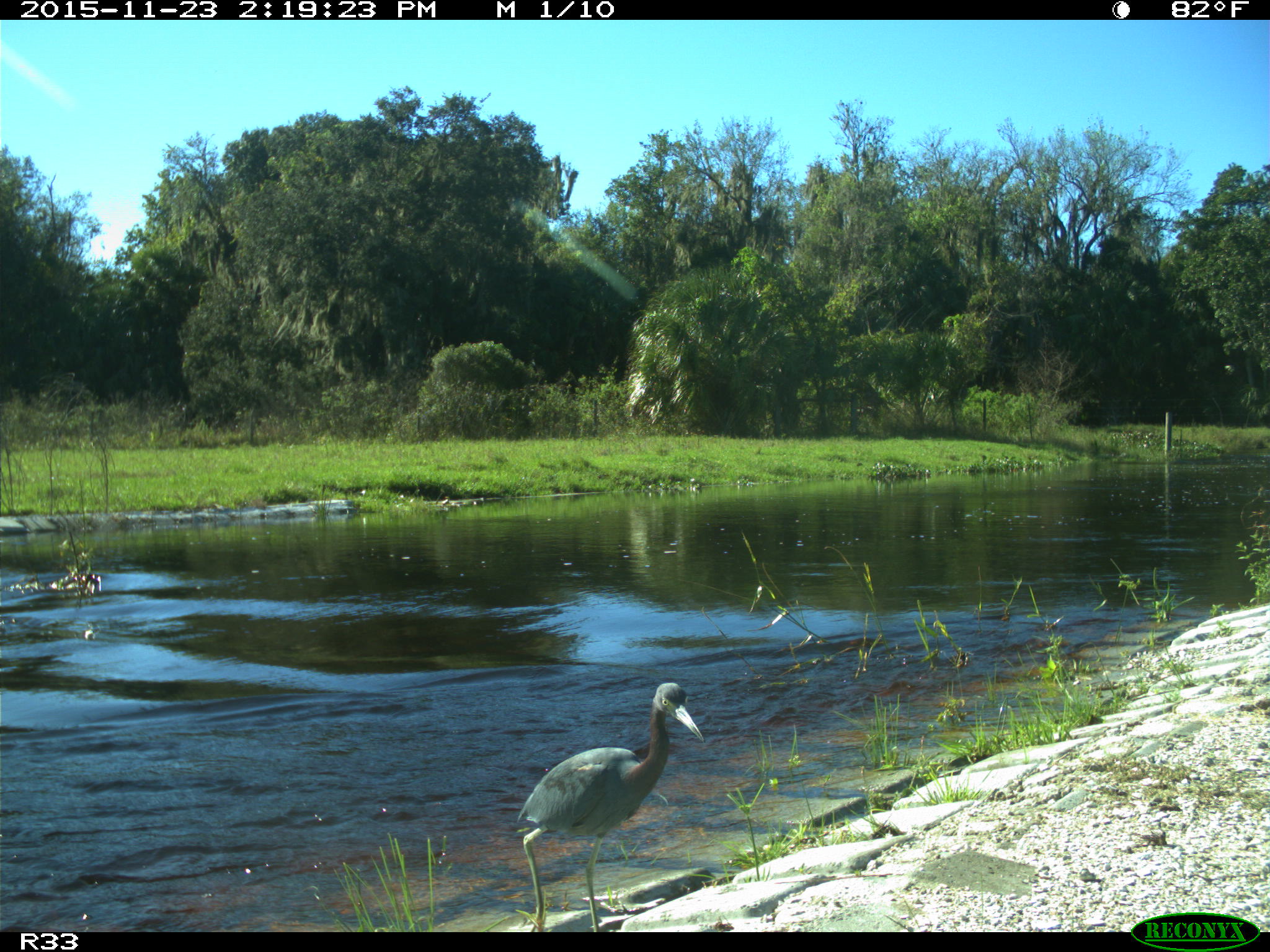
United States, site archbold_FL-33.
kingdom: Animalia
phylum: Chordata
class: Aves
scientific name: Aves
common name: birds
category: unidentified bird